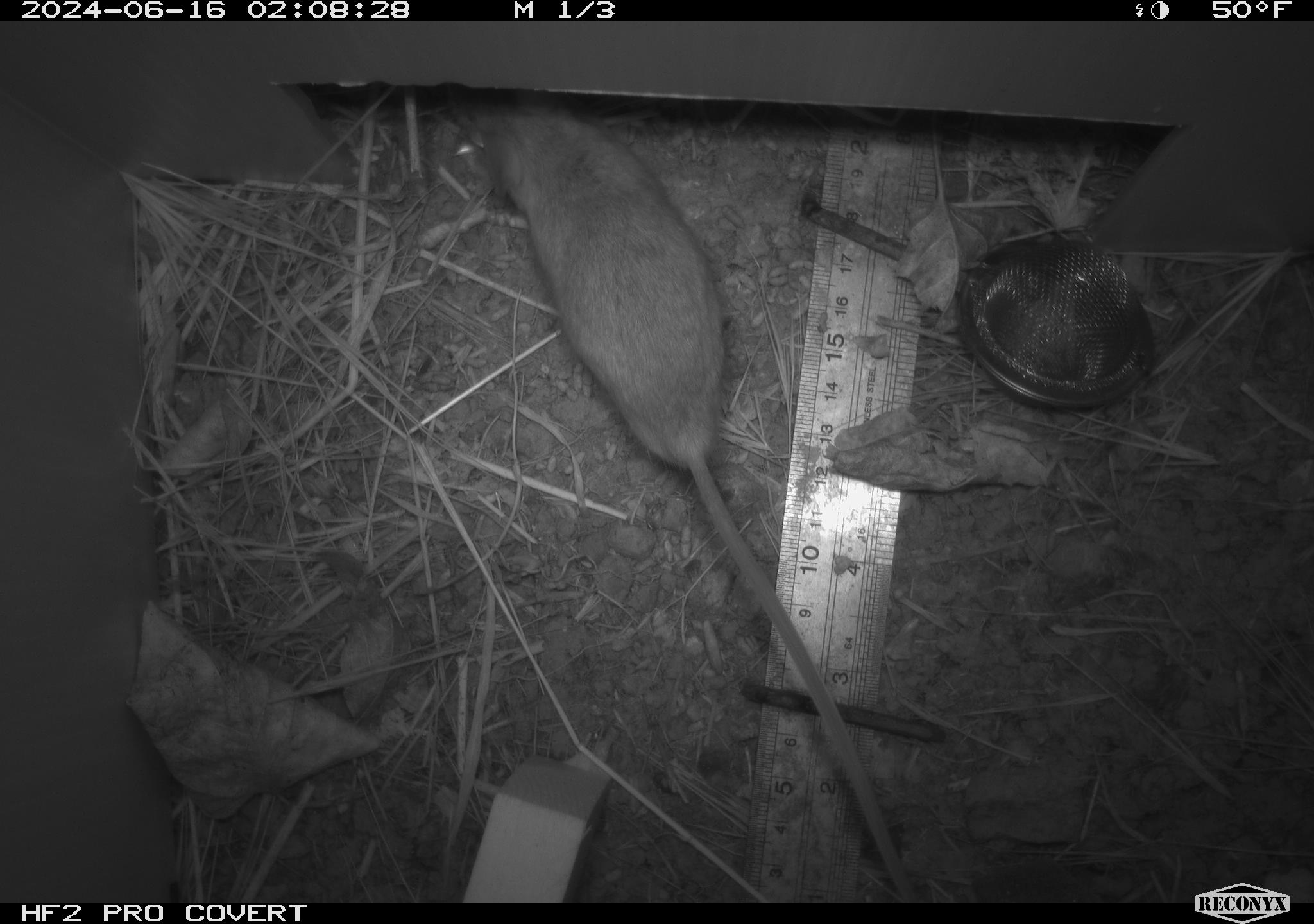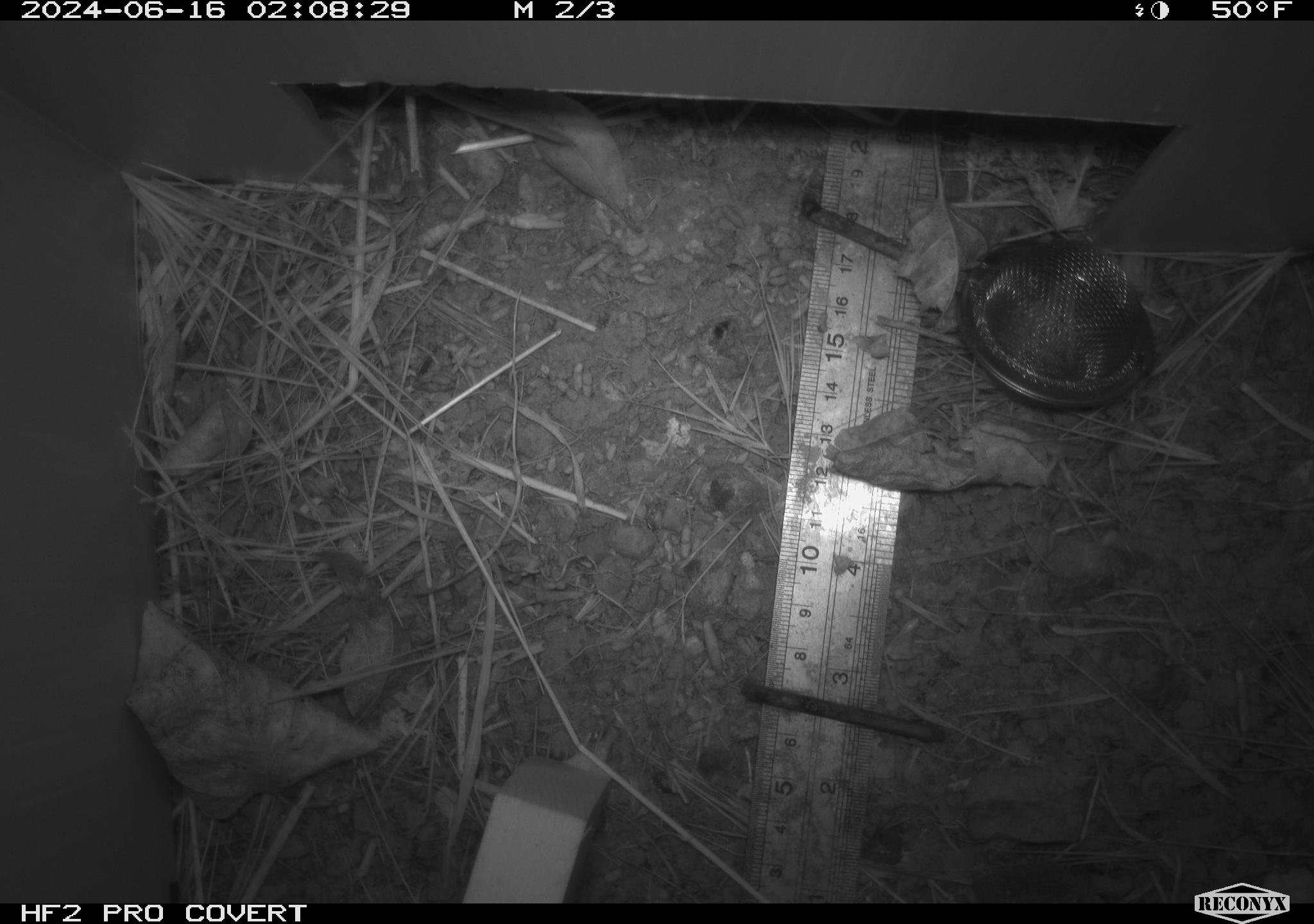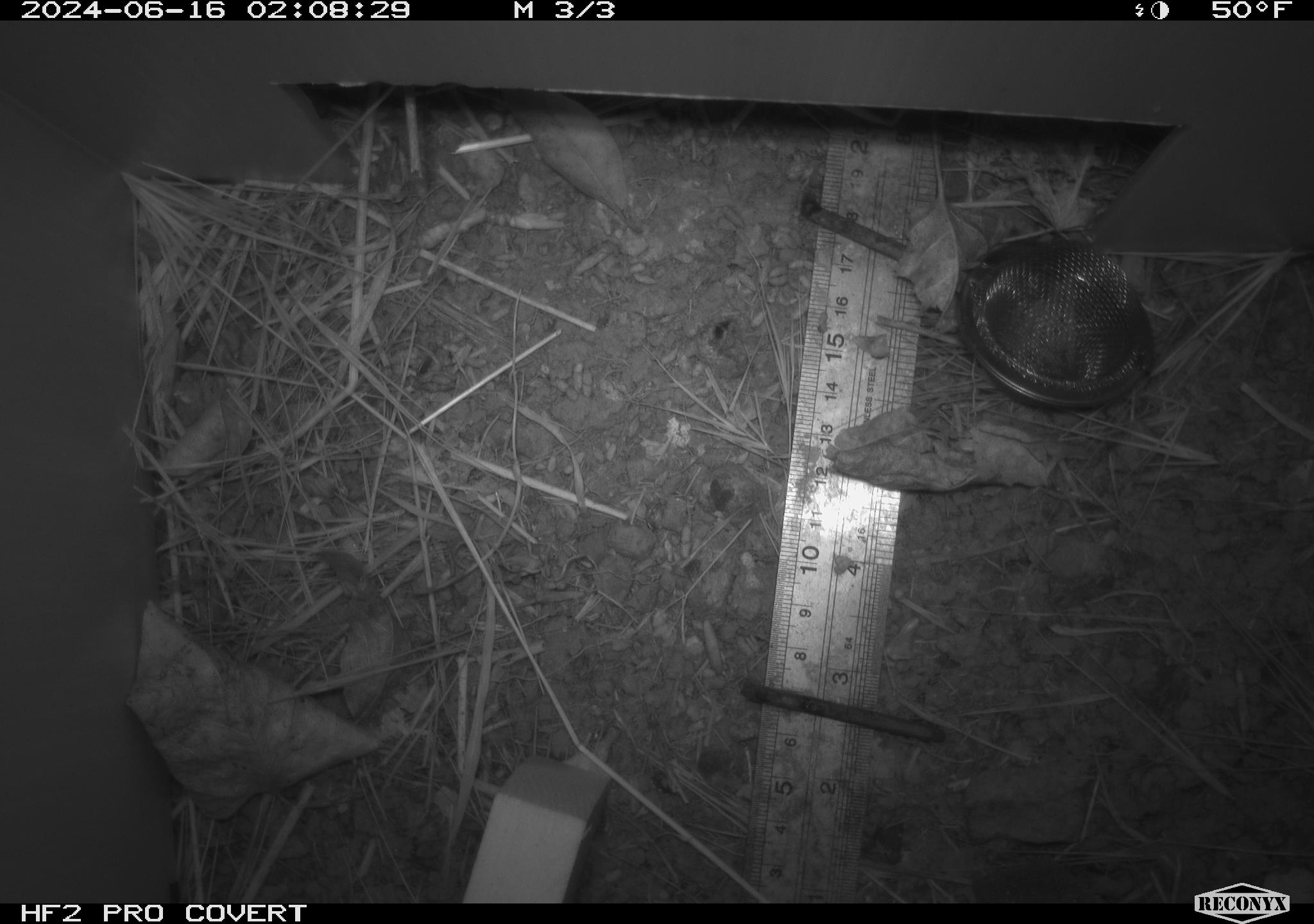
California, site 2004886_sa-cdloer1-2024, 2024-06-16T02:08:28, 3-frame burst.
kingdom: Animalia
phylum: Chordata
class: Mammalia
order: Rodentia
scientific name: Rodentia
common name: mouse species